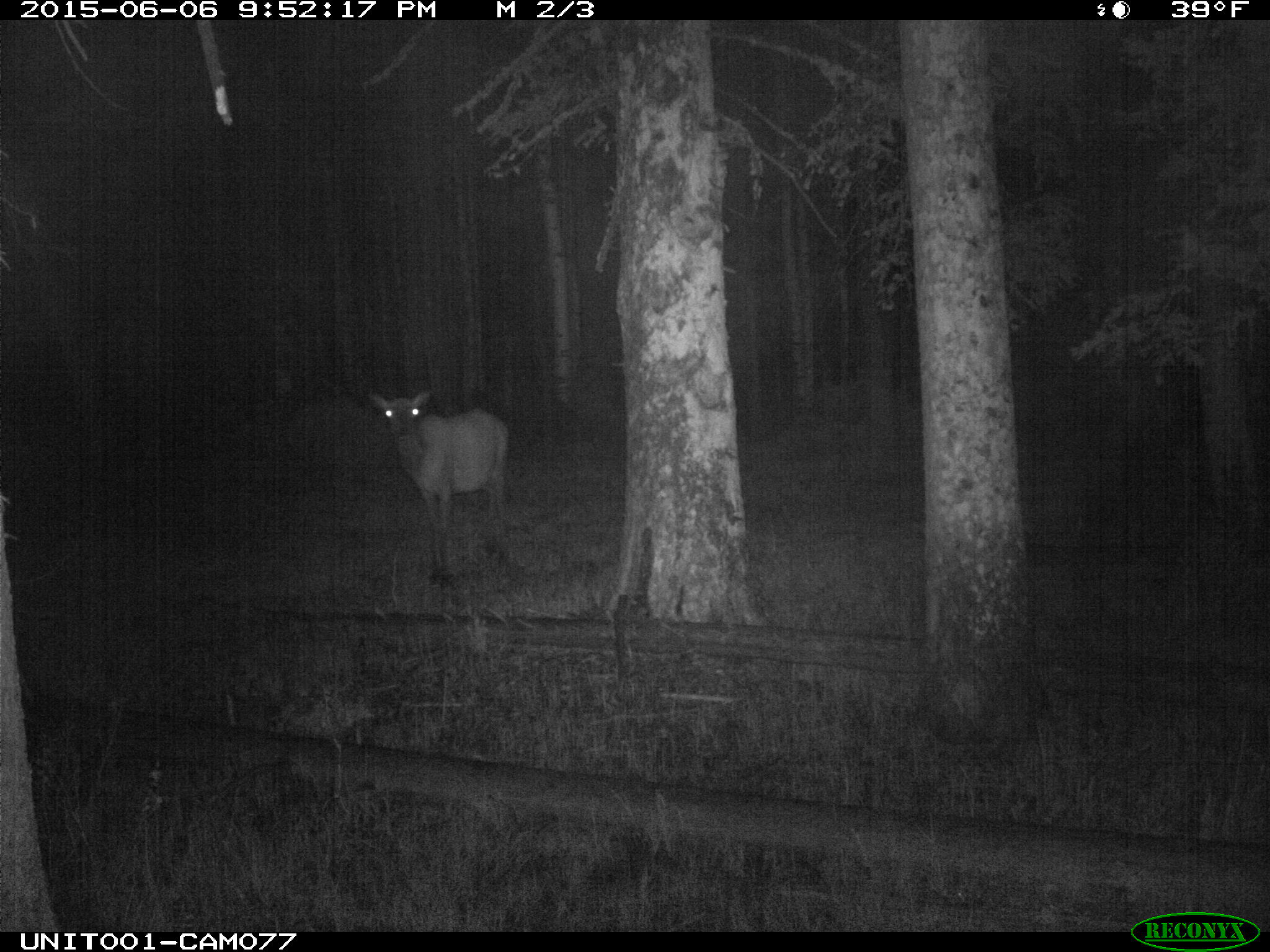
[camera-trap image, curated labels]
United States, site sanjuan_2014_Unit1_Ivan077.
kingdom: Animalia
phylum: Chordata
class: Mammalia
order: Artiodactyla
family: Cervidae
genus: Cervus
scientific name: Cervus elaphus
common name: red deer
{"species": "Cervus elaphus (red deer)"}